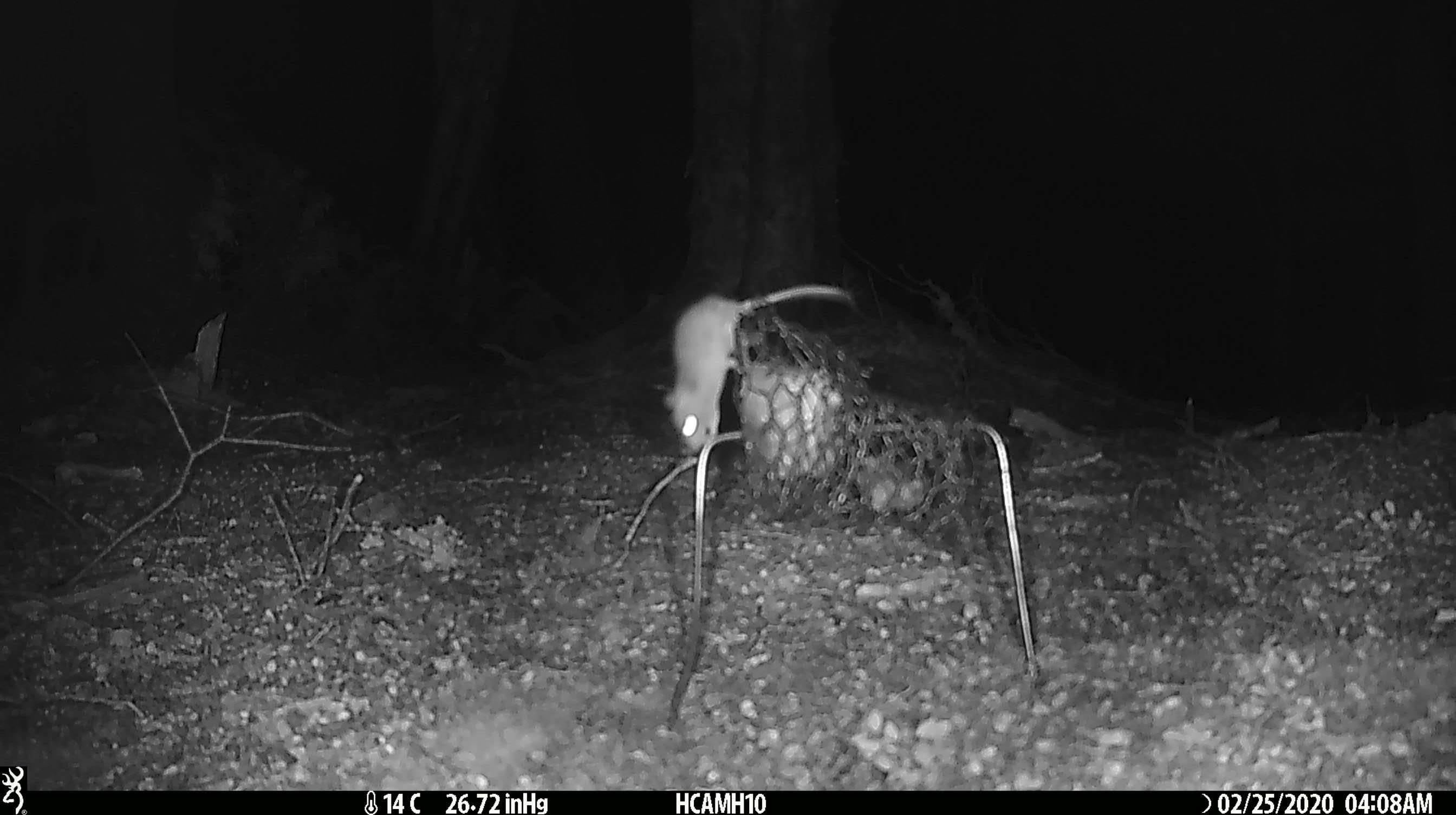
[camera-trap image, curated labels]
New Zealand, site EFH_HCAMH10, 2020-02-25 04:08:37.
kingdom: Animalia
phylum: Chordata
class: Mammalia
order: Rodentia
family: Muridae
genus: Mus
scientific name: Mus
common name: mouse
Mouse (Mus).